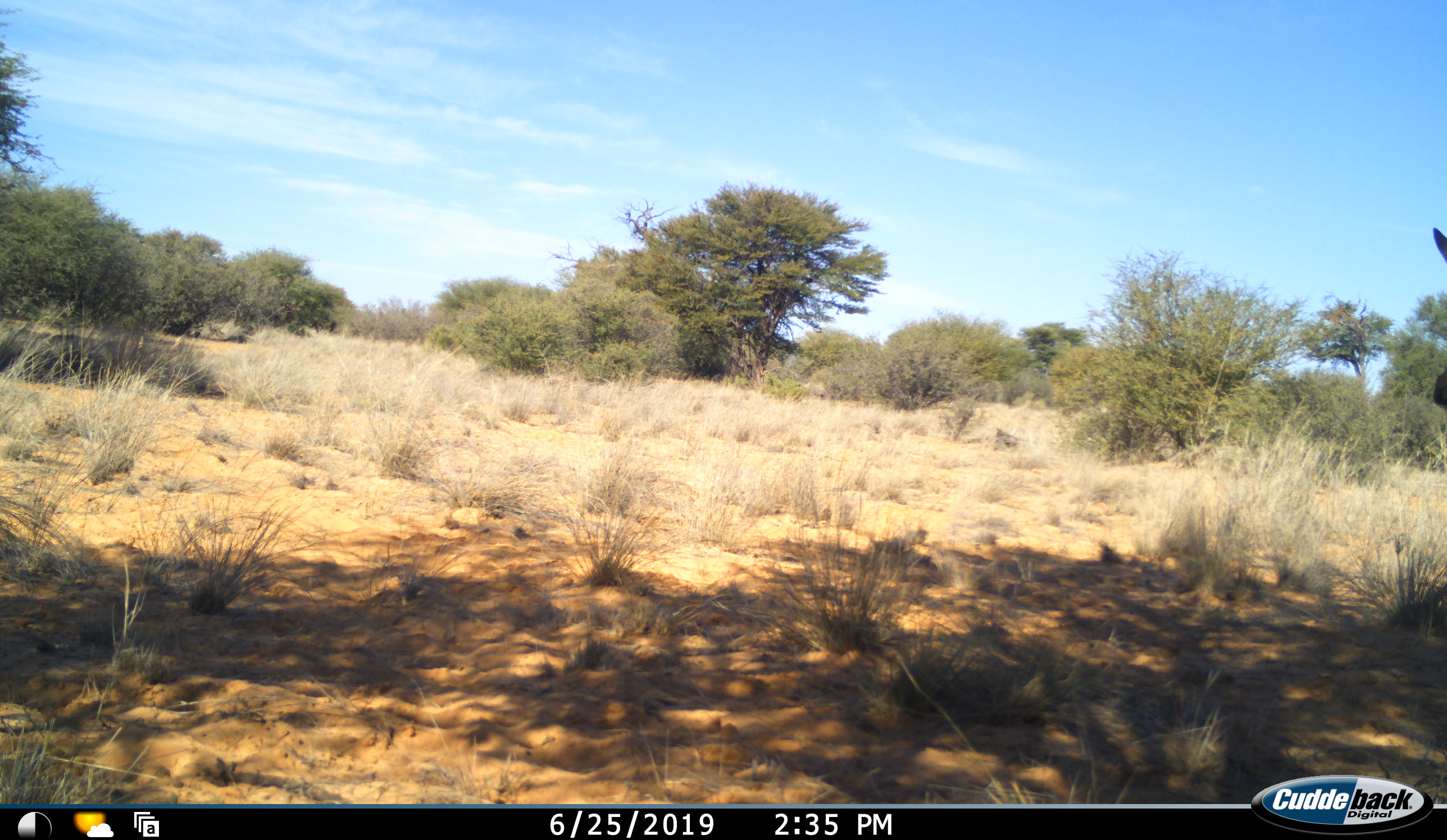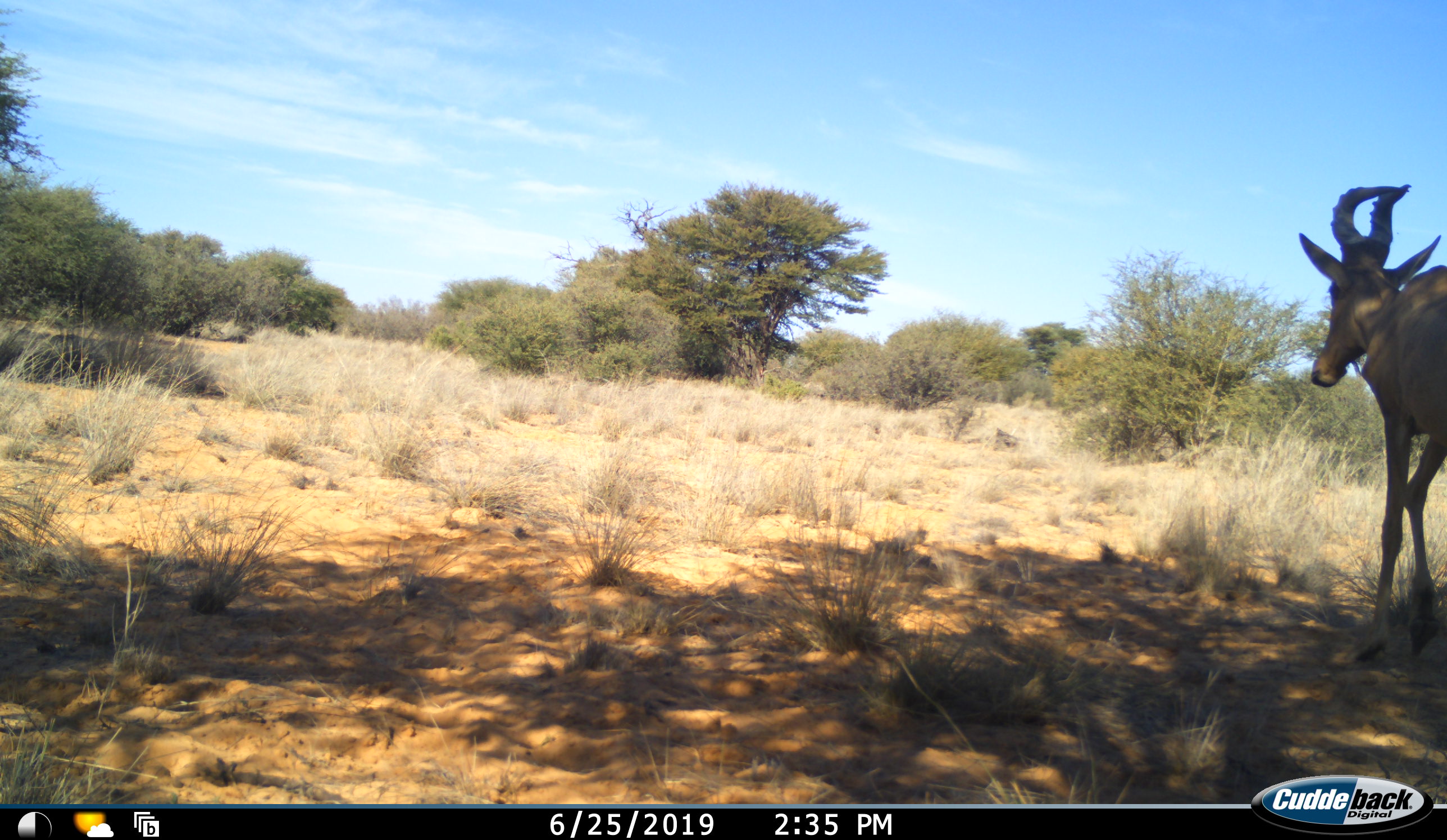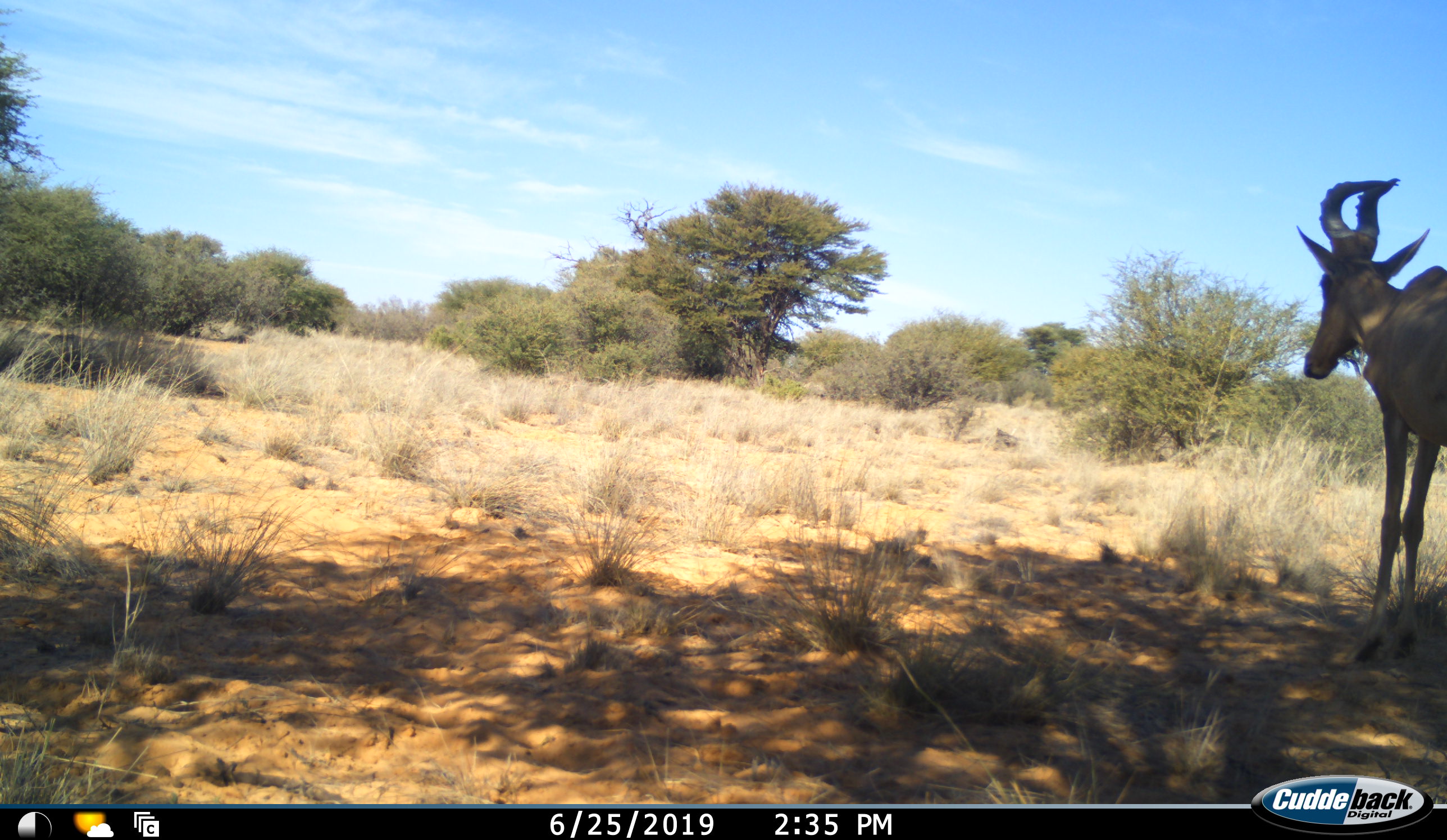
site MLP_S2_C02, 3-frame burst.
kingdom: Animalia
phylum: Chordata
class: Mammalia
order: Artiodactyla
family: Bovidae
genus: Alcelaphus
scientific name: Alcelaphus buselaphus caama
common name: red hartebeest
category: hartebeestred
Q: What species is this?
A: Hartebeestred (red hartebeest) (Alcelaphus buselaphus caama).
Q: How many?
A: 1.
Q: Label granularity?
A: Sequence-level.